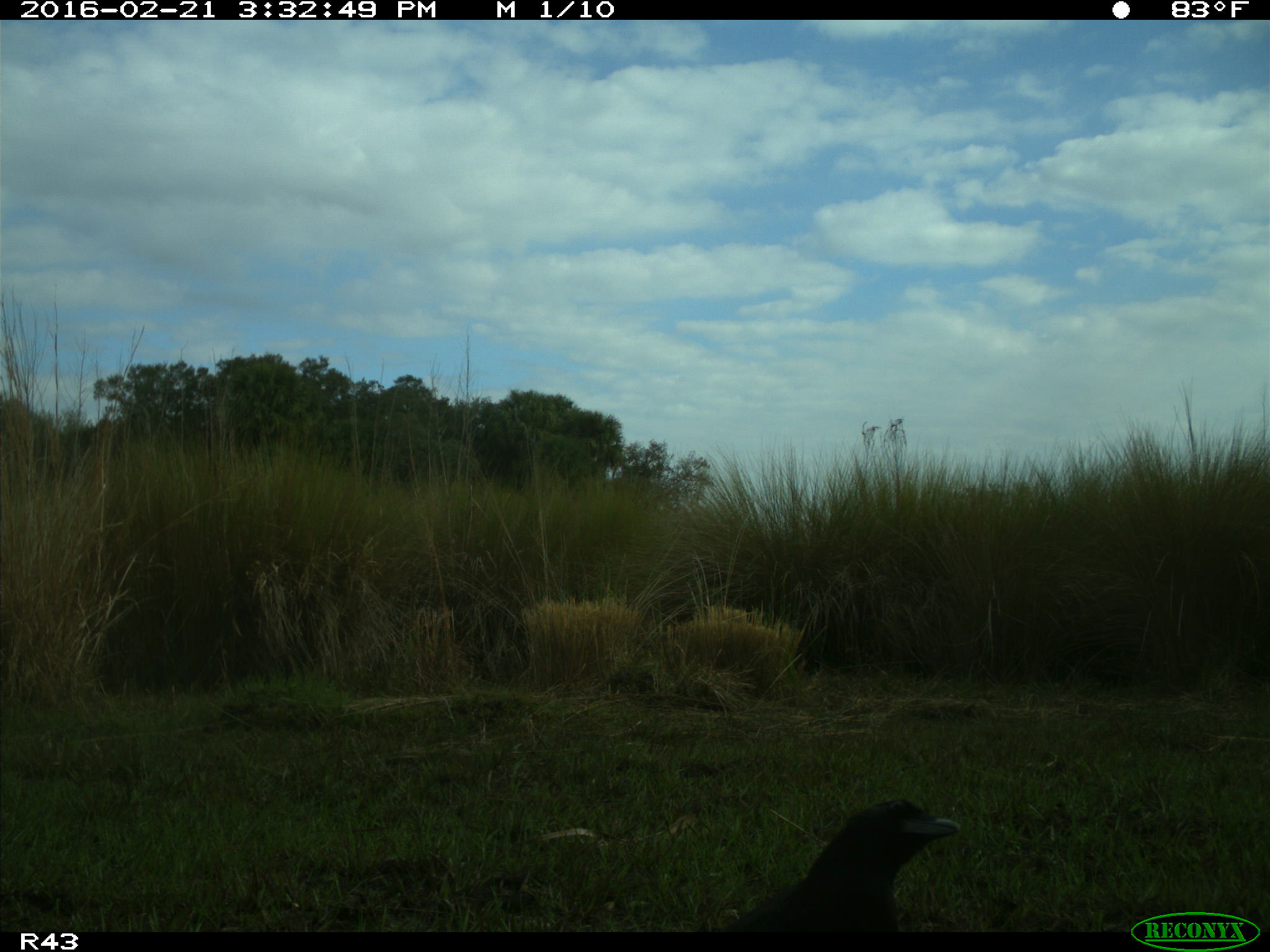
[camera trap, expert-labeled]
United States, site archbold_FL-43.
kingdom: Animalia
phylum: Chordata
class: Aves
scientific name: Aves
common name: birds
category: unidentified bird